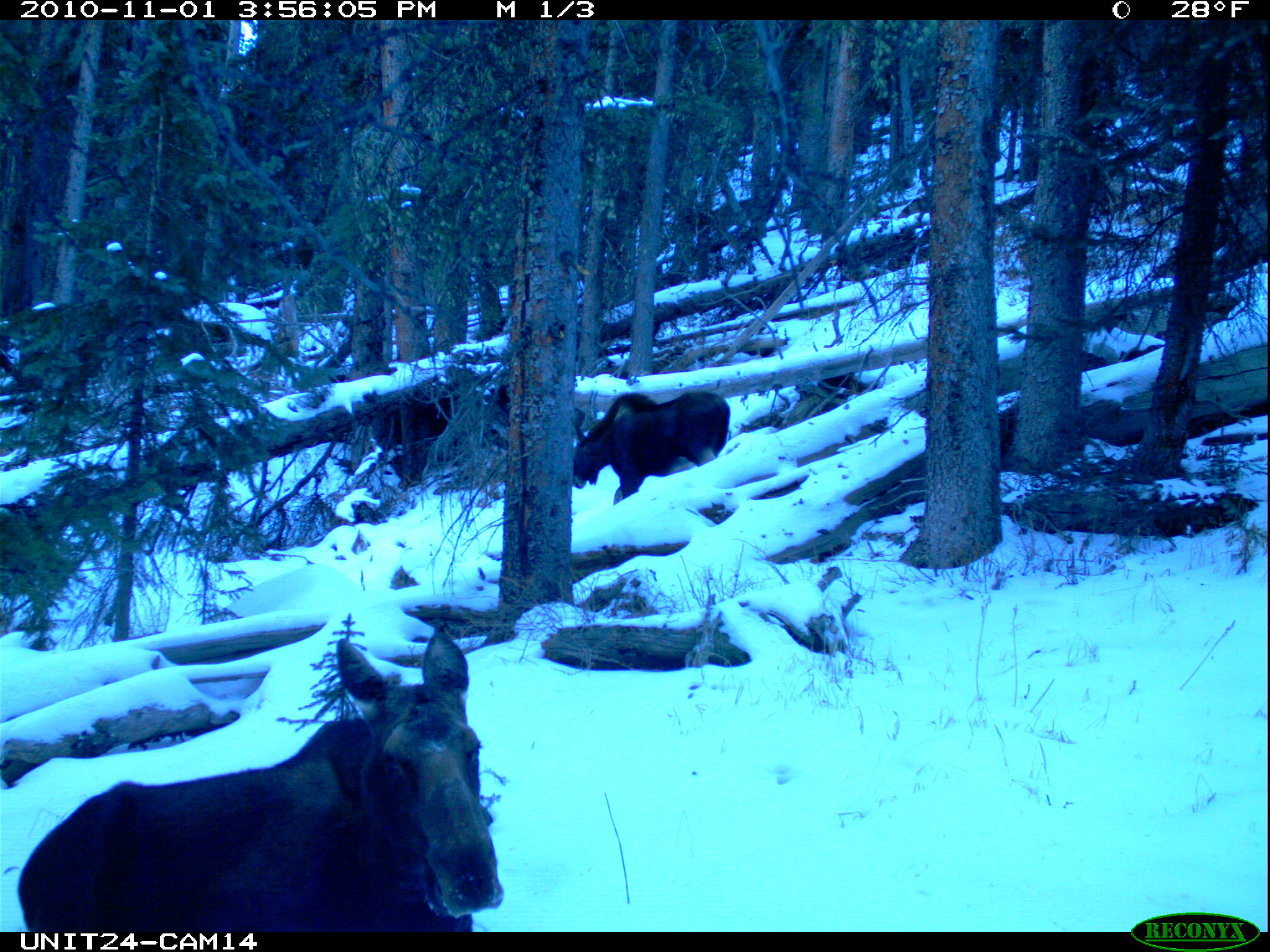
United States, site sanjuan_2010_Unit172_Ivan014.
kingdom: Animalia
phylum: Chordata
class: Mammalia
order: Artiodactyla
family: Cervidae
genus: Alces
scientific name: Alces alces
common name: moose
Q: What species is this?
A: Alces alces (moose).